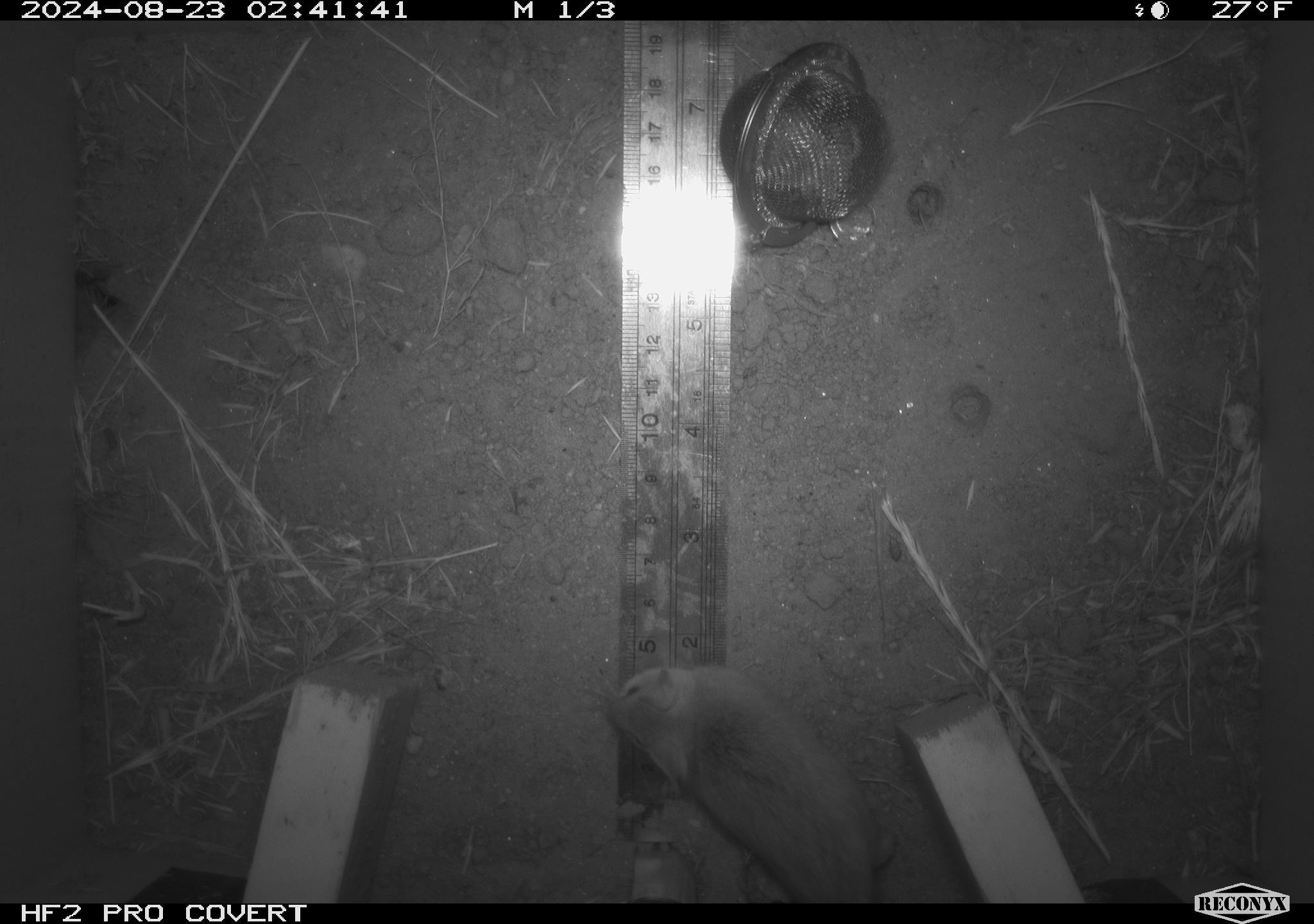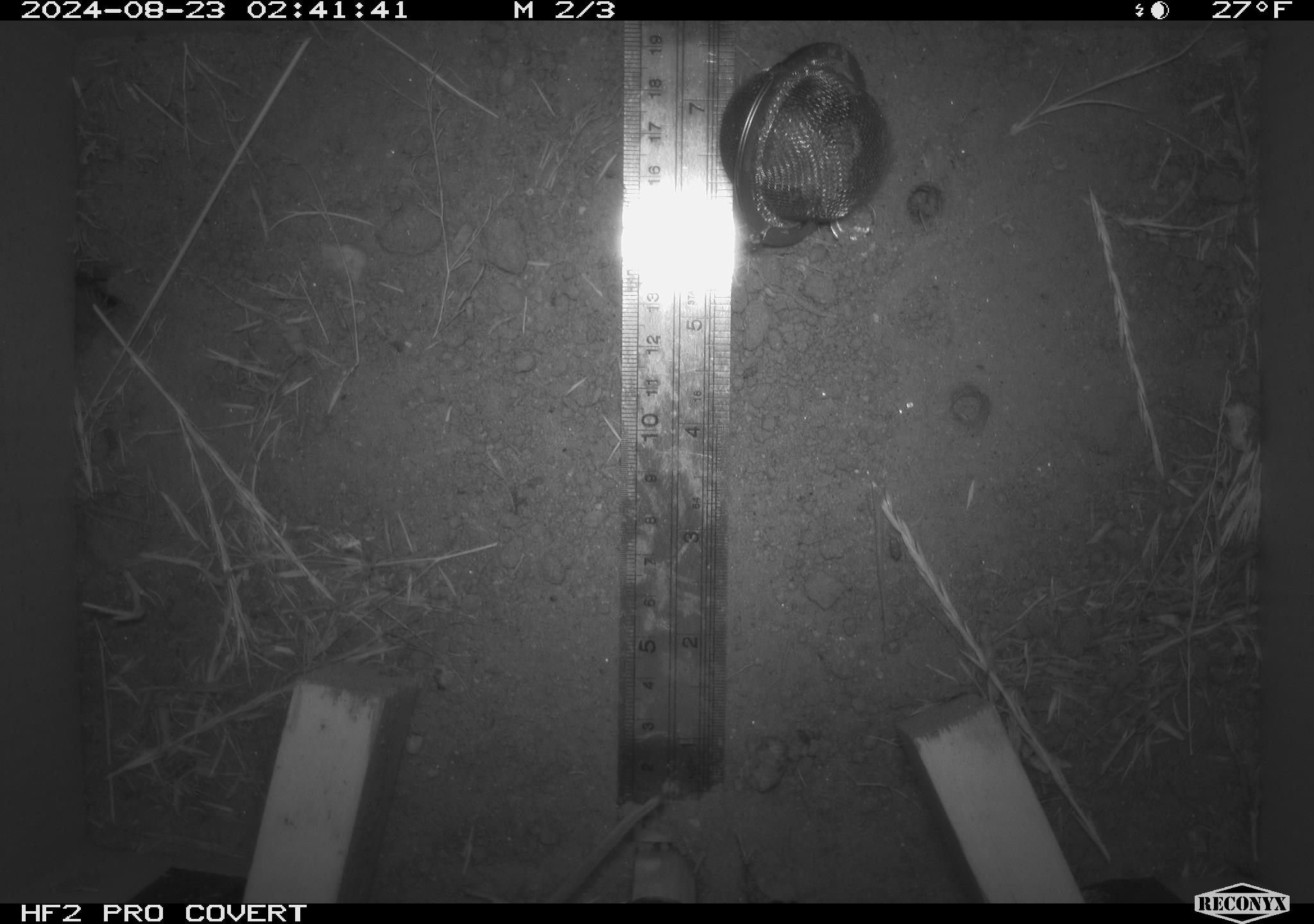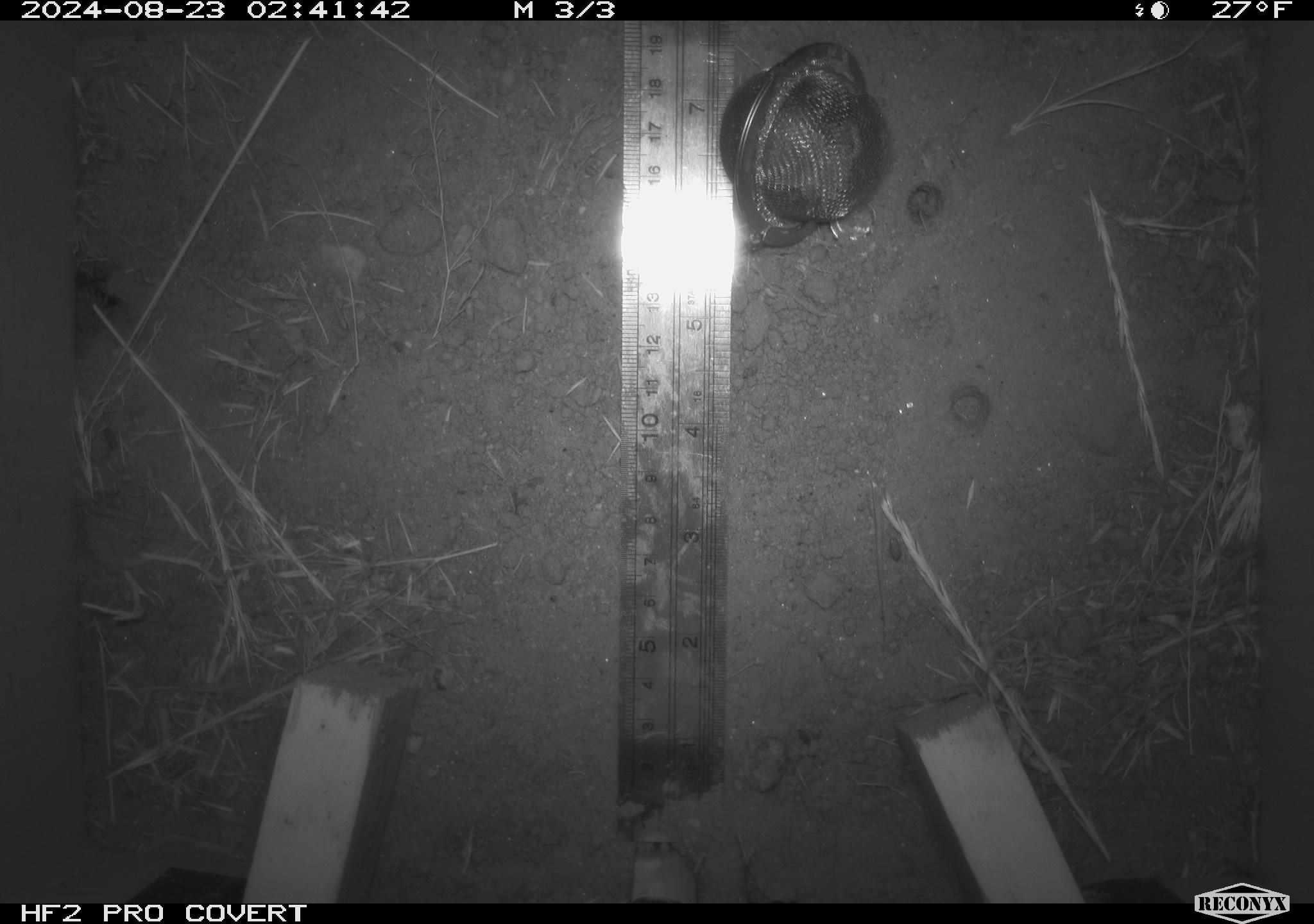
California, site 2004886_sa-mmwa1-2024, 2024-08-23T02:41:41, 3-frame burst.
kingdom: Animalia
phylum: Chordata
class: Mammalia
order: Rodentia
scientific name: Rodentia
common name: mouse species